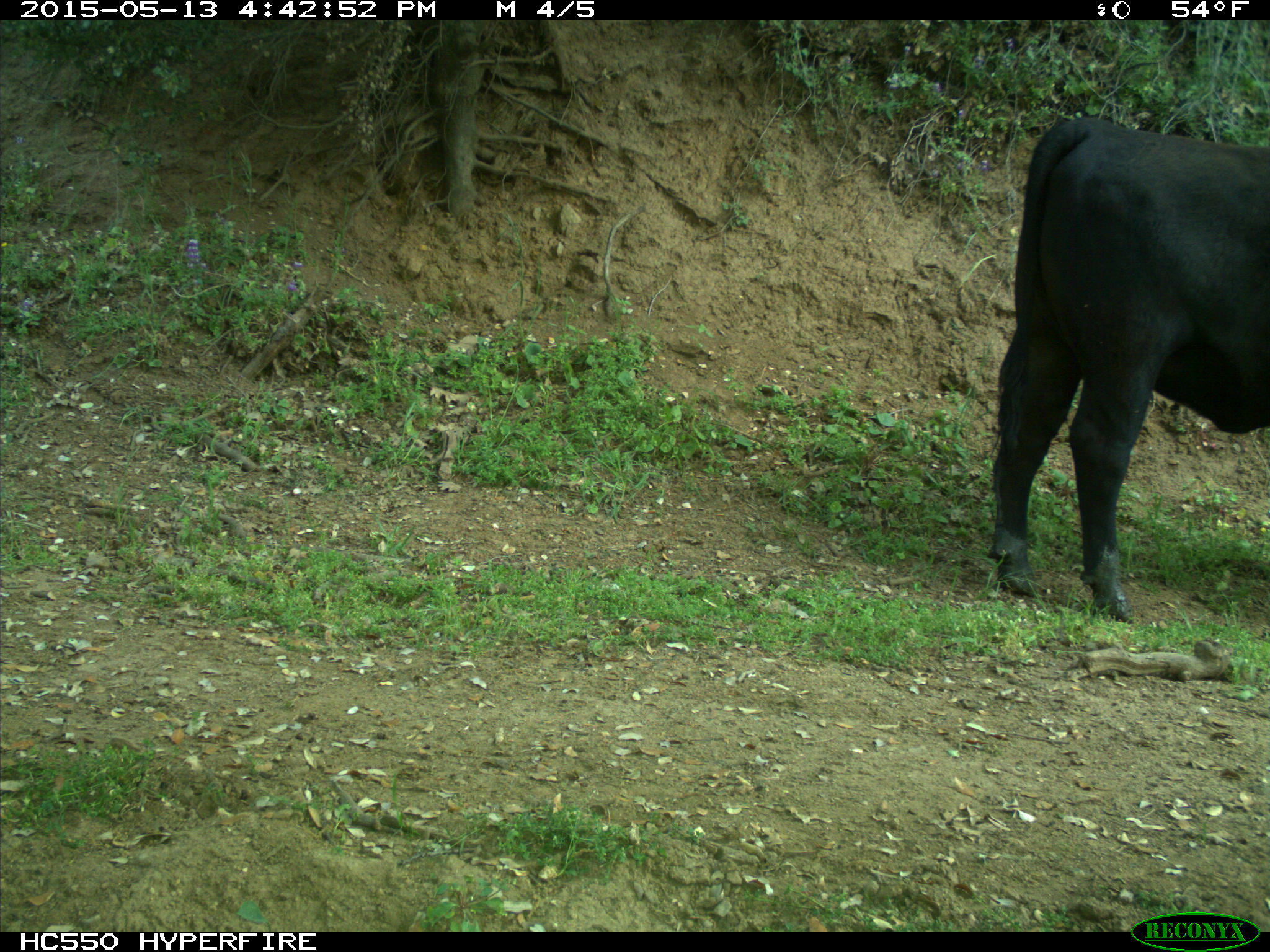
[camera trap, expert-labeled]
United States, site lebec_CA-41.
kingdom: Animalia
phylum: Chordata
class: Mammalia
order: Artiodactyla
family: Bovidae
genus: Bos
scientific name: Bos taurus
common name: domestic cow